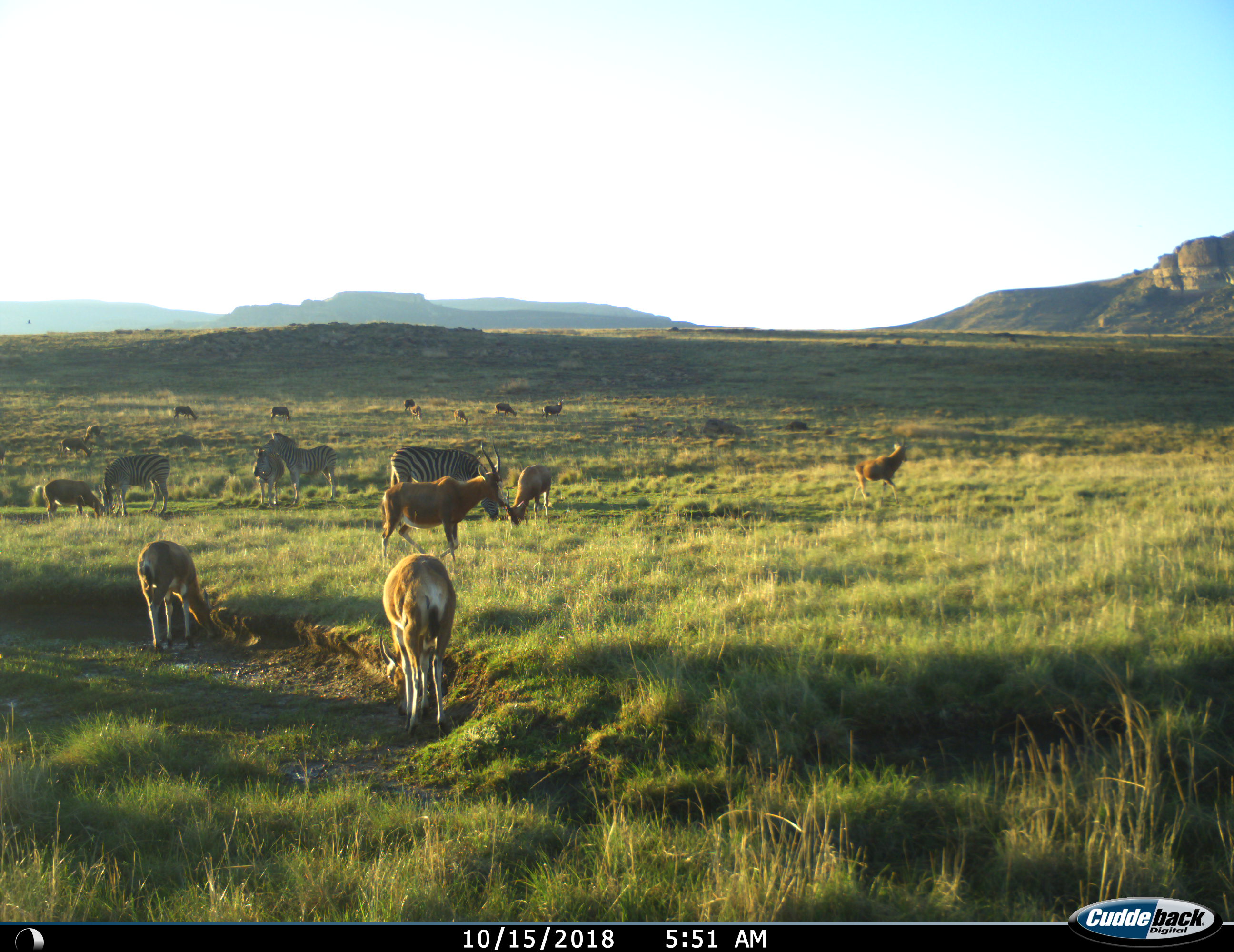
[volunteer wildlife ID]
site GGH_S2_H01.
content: unidentified animal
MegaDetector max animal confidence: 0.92